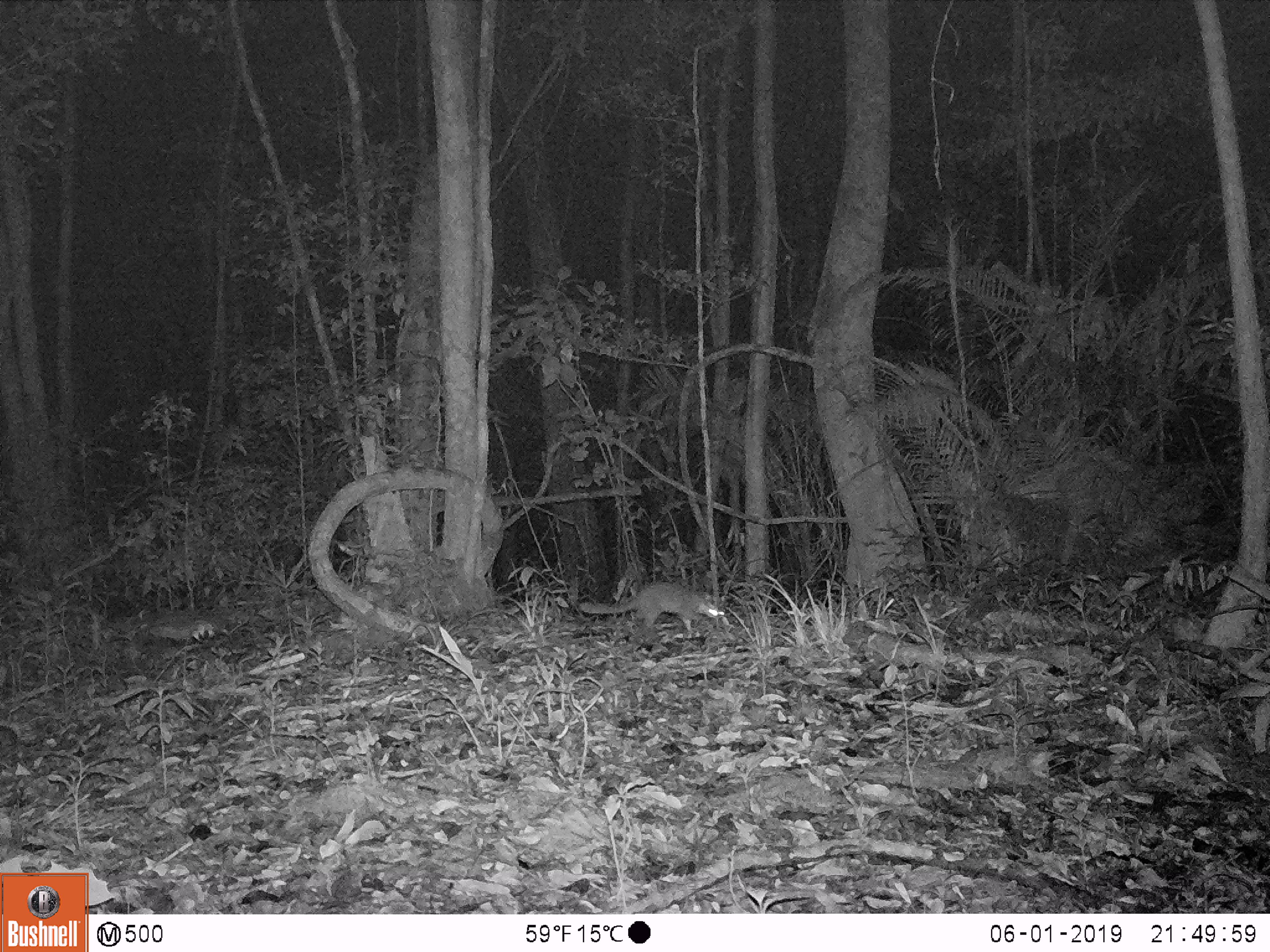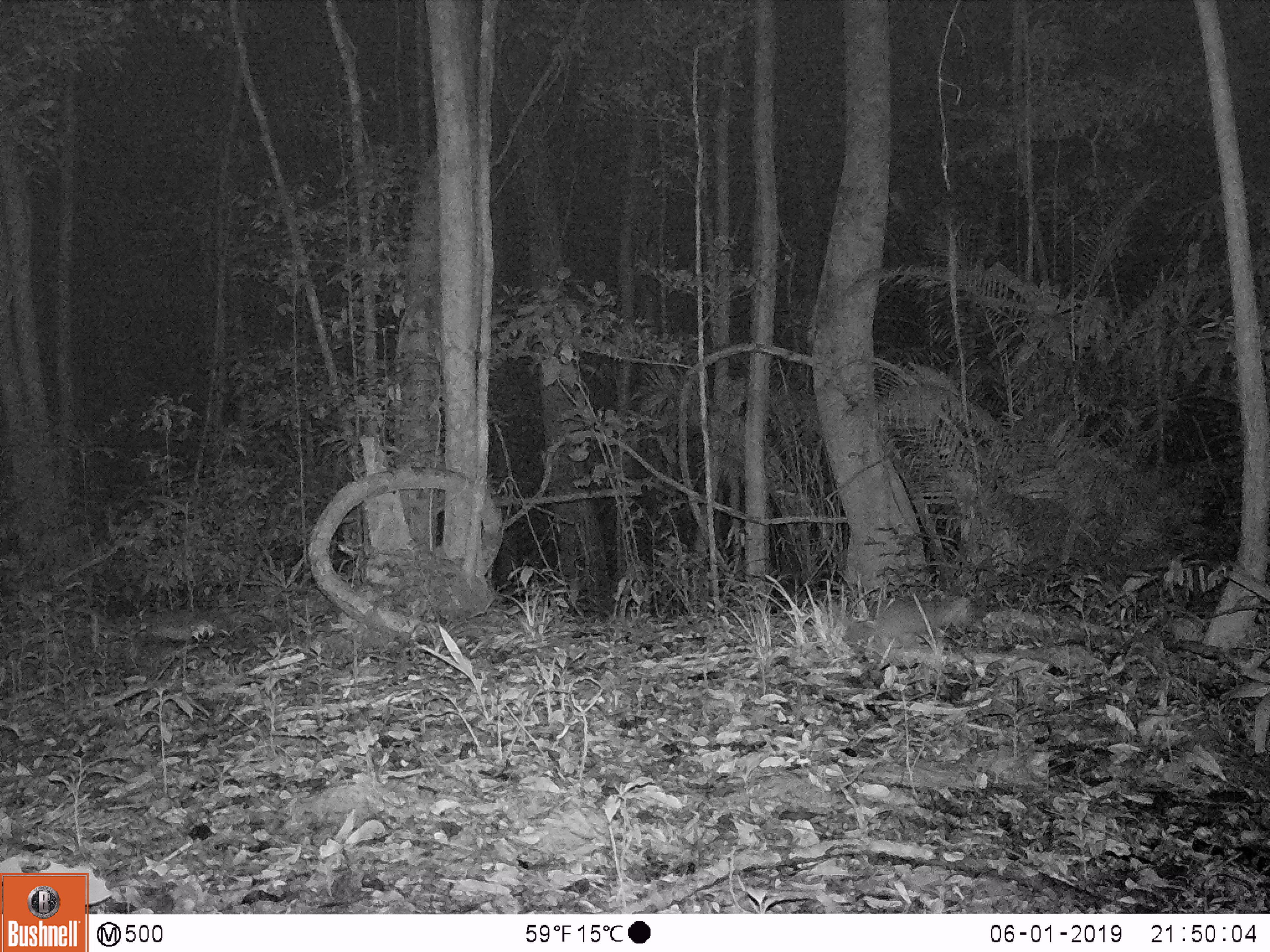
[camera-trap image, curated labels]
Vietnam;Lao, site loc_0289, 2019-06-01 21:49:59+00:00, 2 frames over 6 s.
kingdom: Animalia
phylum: Chordata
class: Mammalia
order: Carnivora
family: Mustelidae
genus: Melogale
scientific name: Melogale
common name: ferret badger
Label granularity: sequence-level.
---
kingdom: Animalia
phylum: Chordata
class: Mammalia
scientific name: Mammalia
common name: mammal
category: unidentified small mammal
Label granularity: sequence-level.